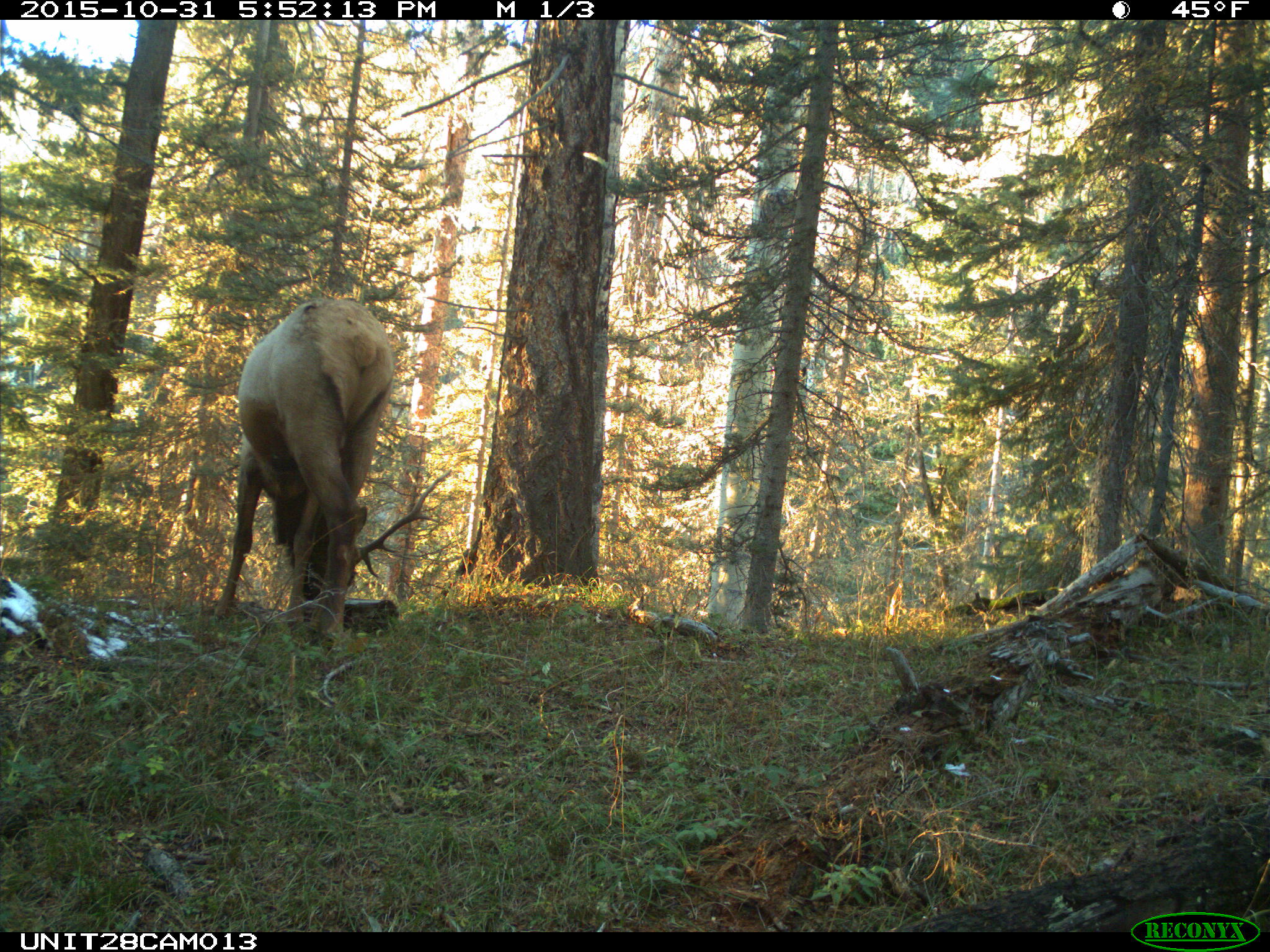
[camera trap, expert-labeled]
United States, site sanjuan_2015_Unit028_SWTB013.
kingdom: Animalia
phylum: Chordata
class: Mammalia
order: Artiodactyla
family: Cervidae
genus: Cervus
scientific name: Cervus elaphus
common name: red deer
Cervus elaphus (red deer).